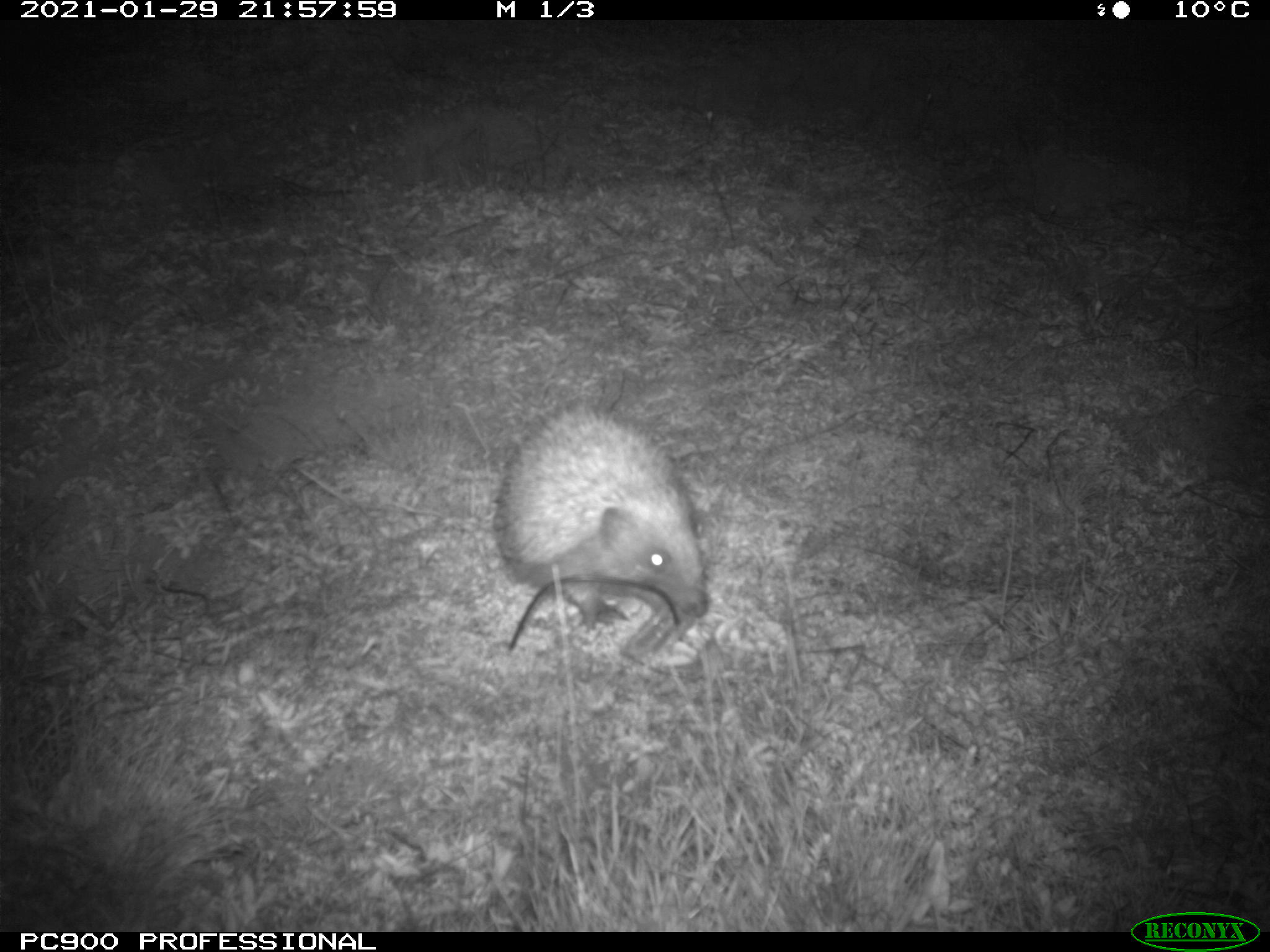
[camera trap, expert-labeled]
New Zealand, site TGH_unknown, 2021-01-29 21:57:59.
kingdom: Animalia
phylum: Chordata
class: Mammalia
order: Eulipotyphla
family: Erinaceidae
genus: Erinaceus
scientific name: Erinaceus europaeus europaeus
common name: european hedgehog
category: hedgehog